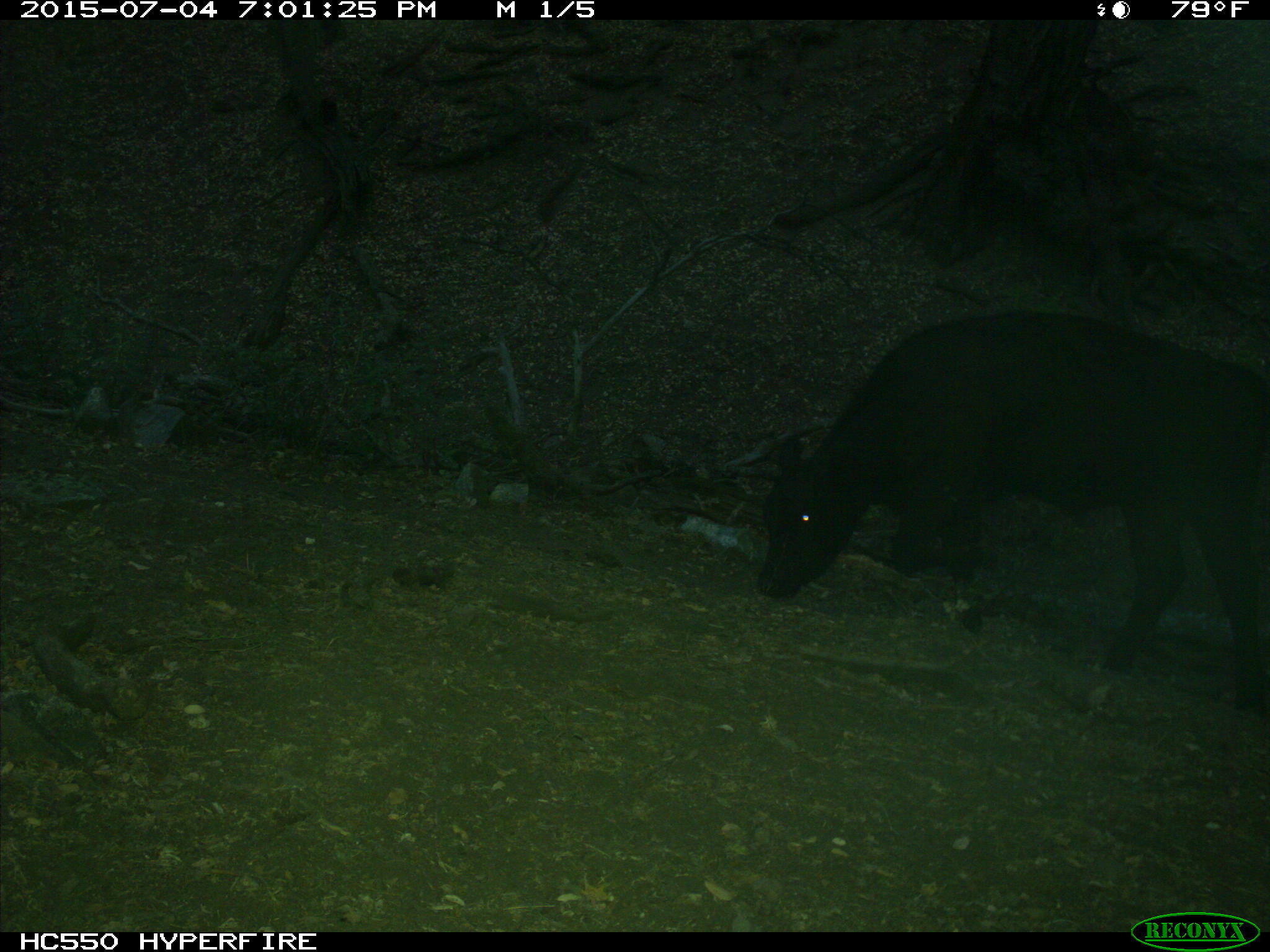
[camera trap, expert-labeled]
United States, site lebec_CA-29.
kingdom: Animalia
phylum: Chordata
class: Mammalia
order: Artiodactyla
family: Bovidae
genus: Bos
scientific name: Bos taurus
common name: domestic cow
Bos taurus (domestic cow).